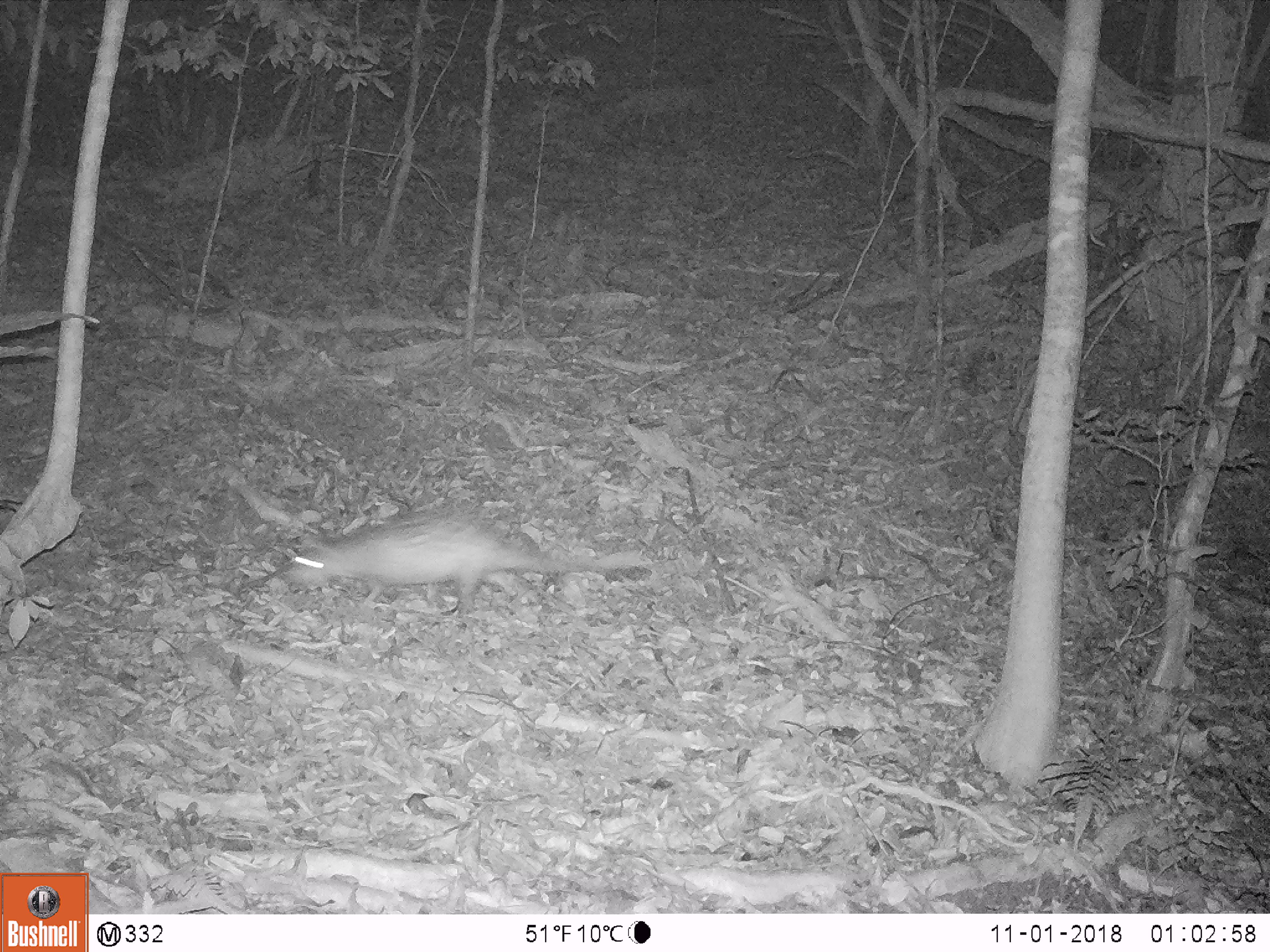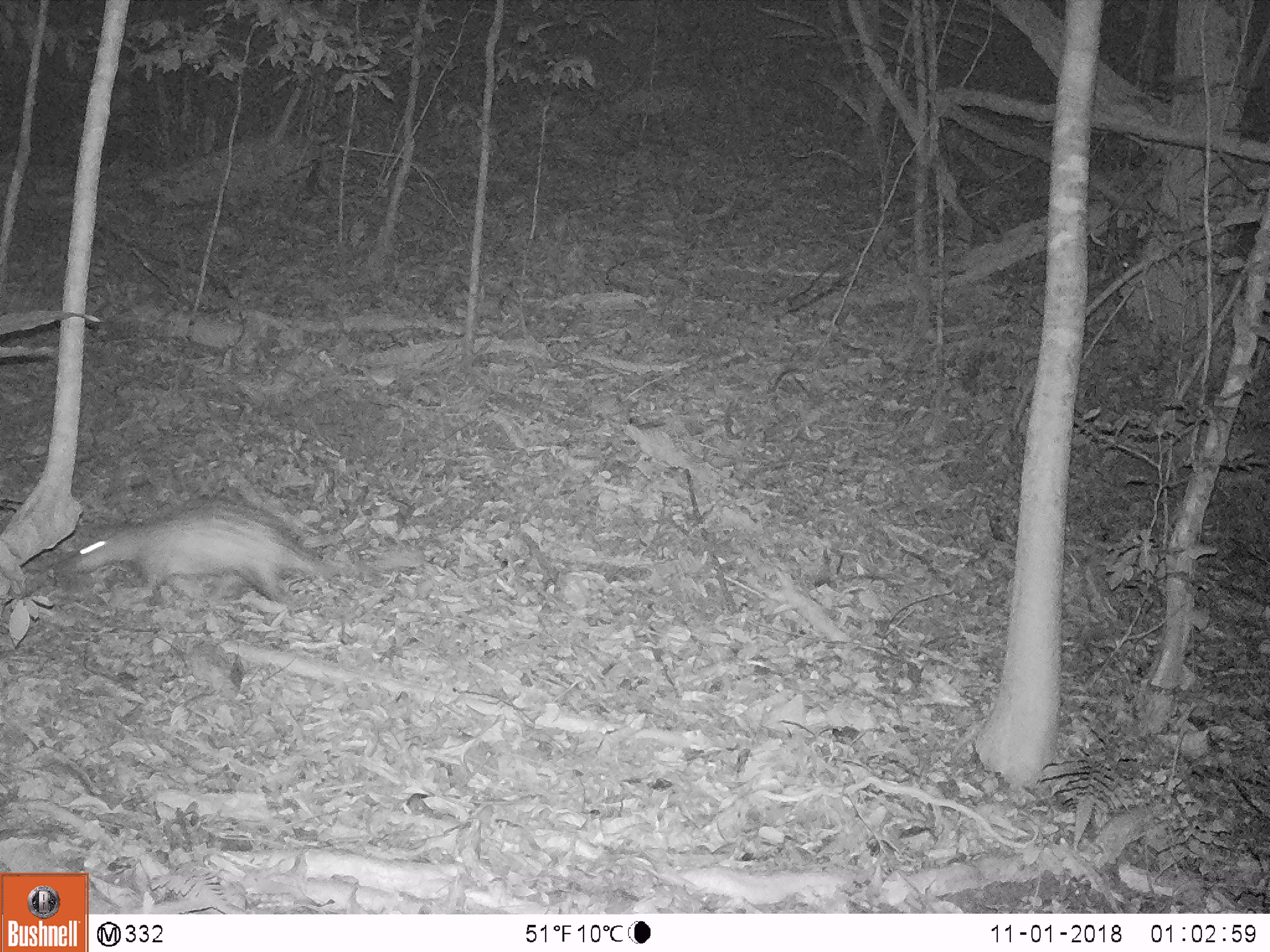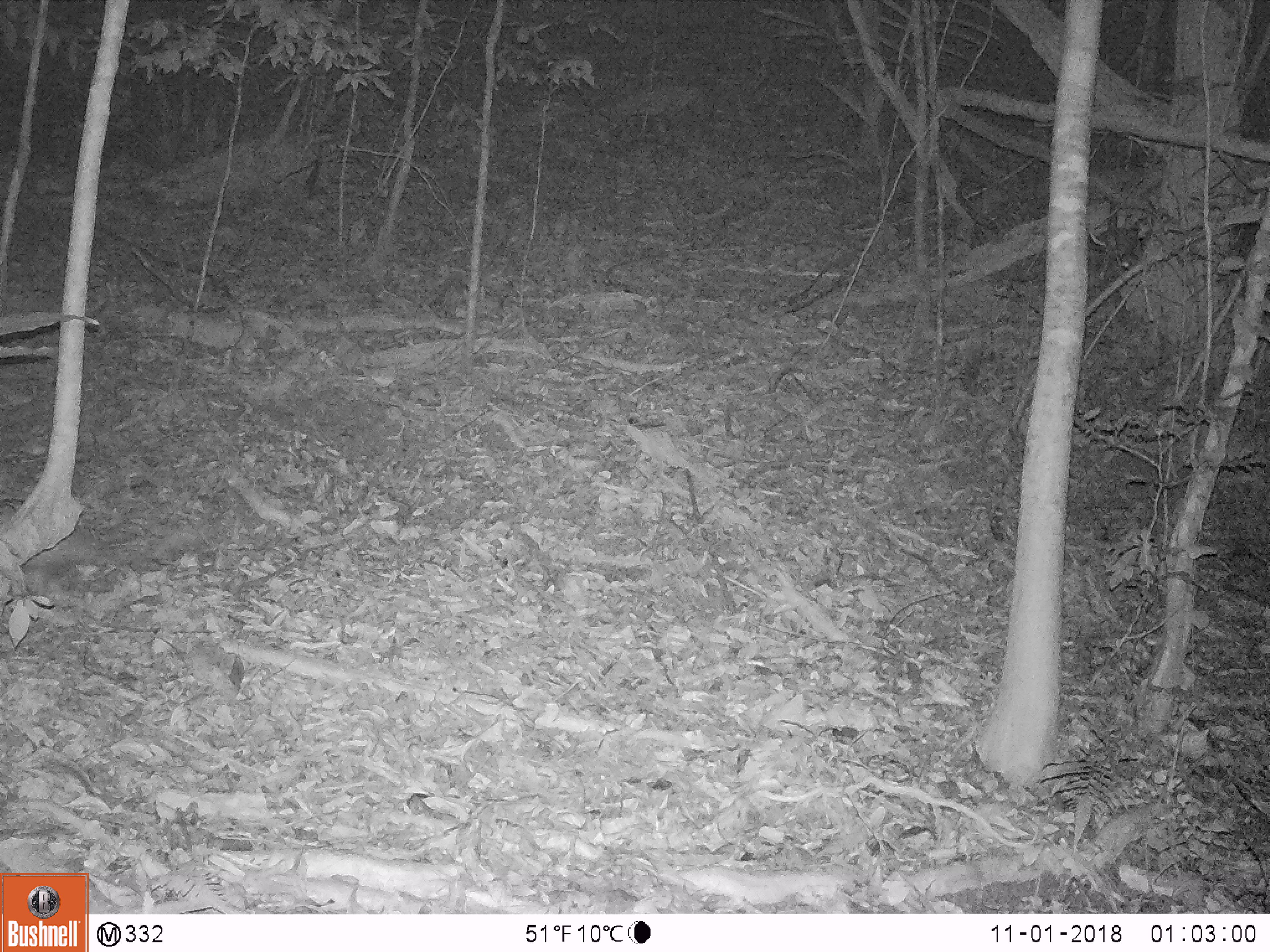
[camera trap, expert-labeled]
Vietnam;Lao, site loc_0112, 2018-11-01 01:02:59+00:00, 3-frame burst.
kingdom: Animalia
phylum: Chordata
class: Mammalia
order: Rodentia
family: Hystricidae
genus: Atherurus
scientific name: Atherurus macrourus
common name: asiatic brush-tailed porcupine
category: asiatic brush tailed porcupine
Asiatic brush tailed porcupine (asiatic brush-tailed porcupine) (Atherurus macrourus). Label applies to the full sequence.